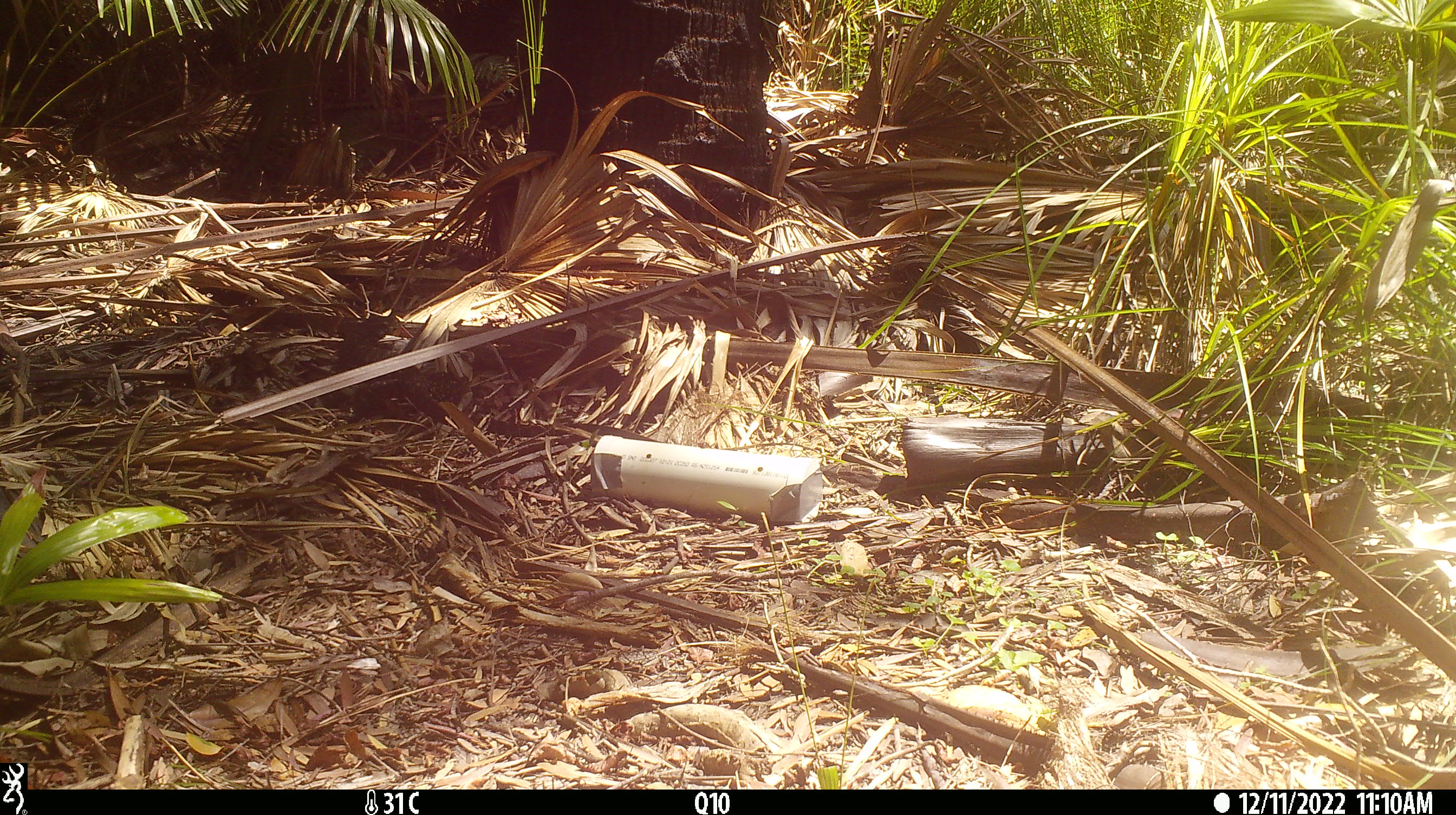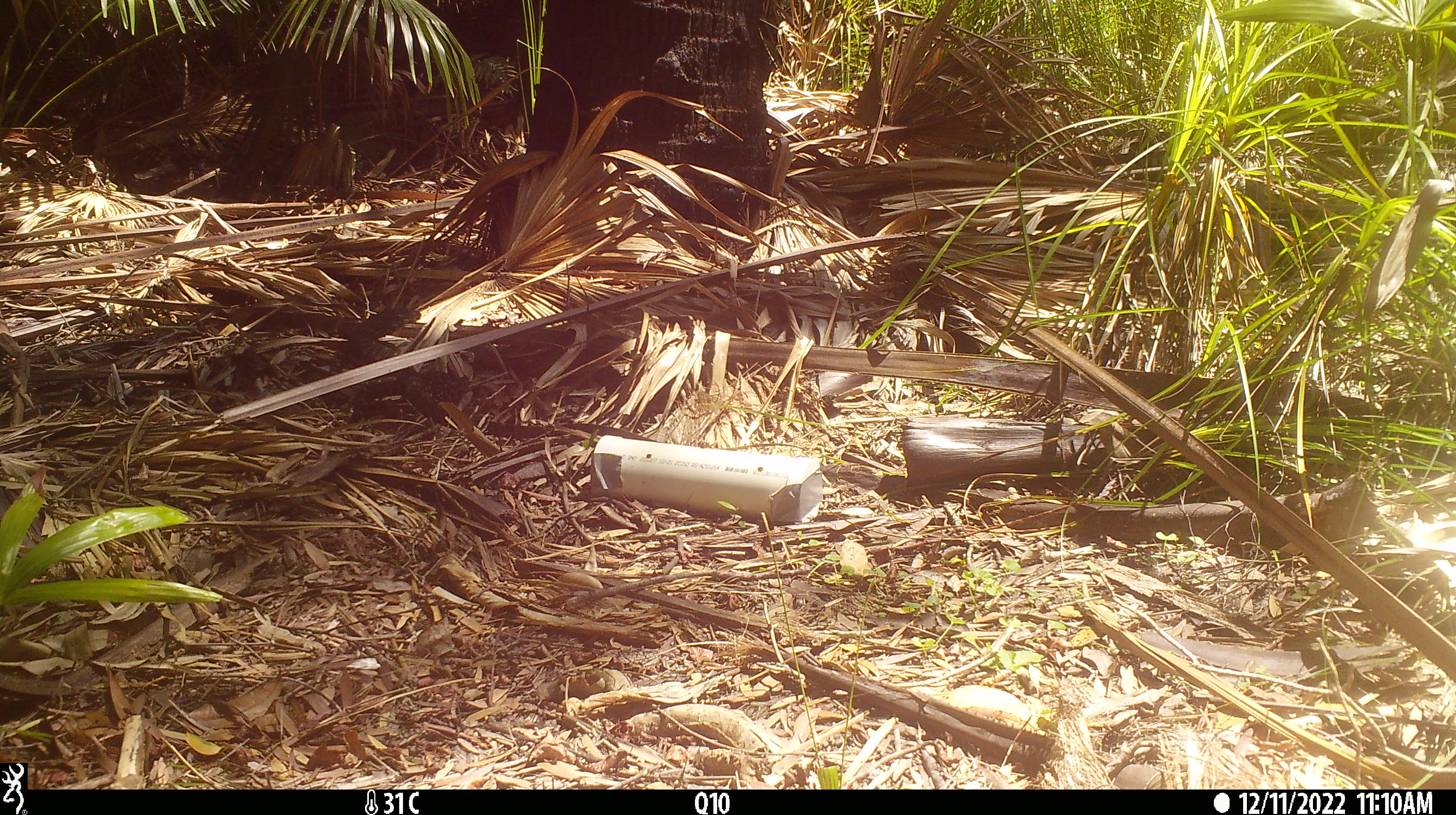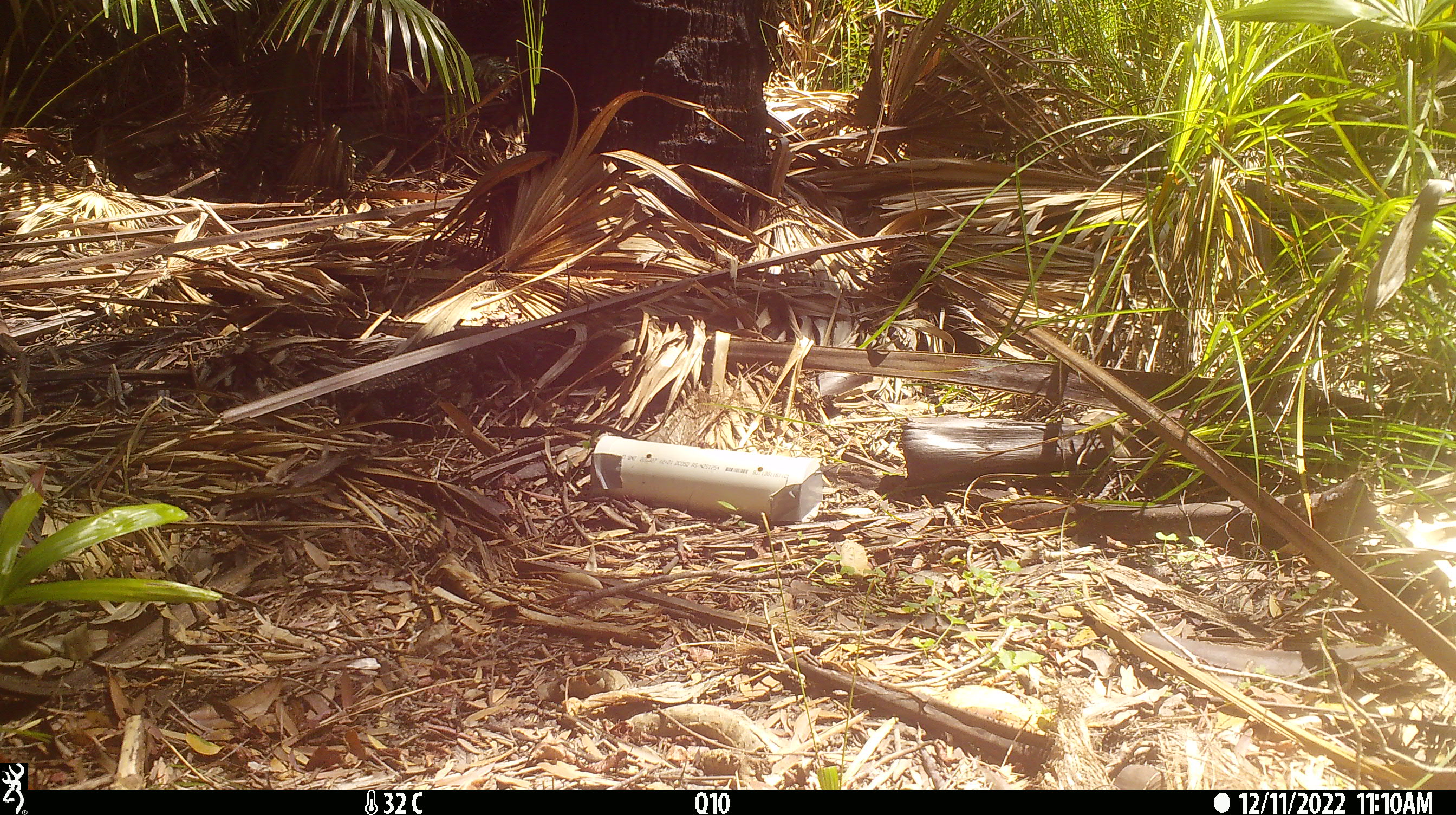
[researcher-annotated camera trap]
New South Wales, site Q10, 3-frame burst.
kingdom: Animalia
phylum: Chordata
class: Reptilia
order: Squamata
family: Varanidae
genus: Varanus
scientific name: Varanus varius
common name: lace monitor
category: goanna